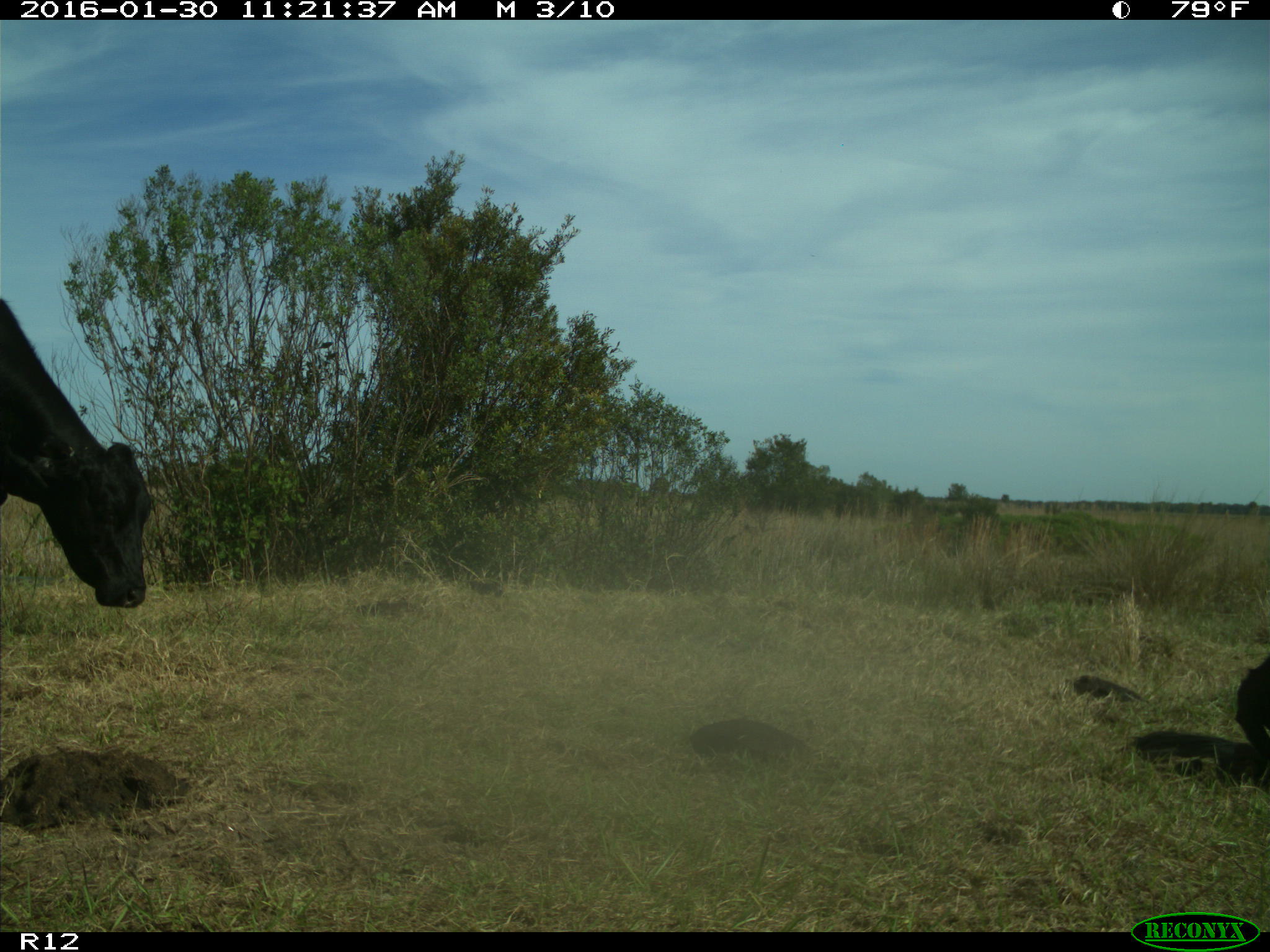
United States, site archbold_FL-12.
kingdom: Animalia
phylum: Chordata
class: Mammalia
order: Artiodactyla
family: Bovidae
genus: Bos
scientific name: Bos taurus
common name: domestic cow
Bos taurus (domestic cow).